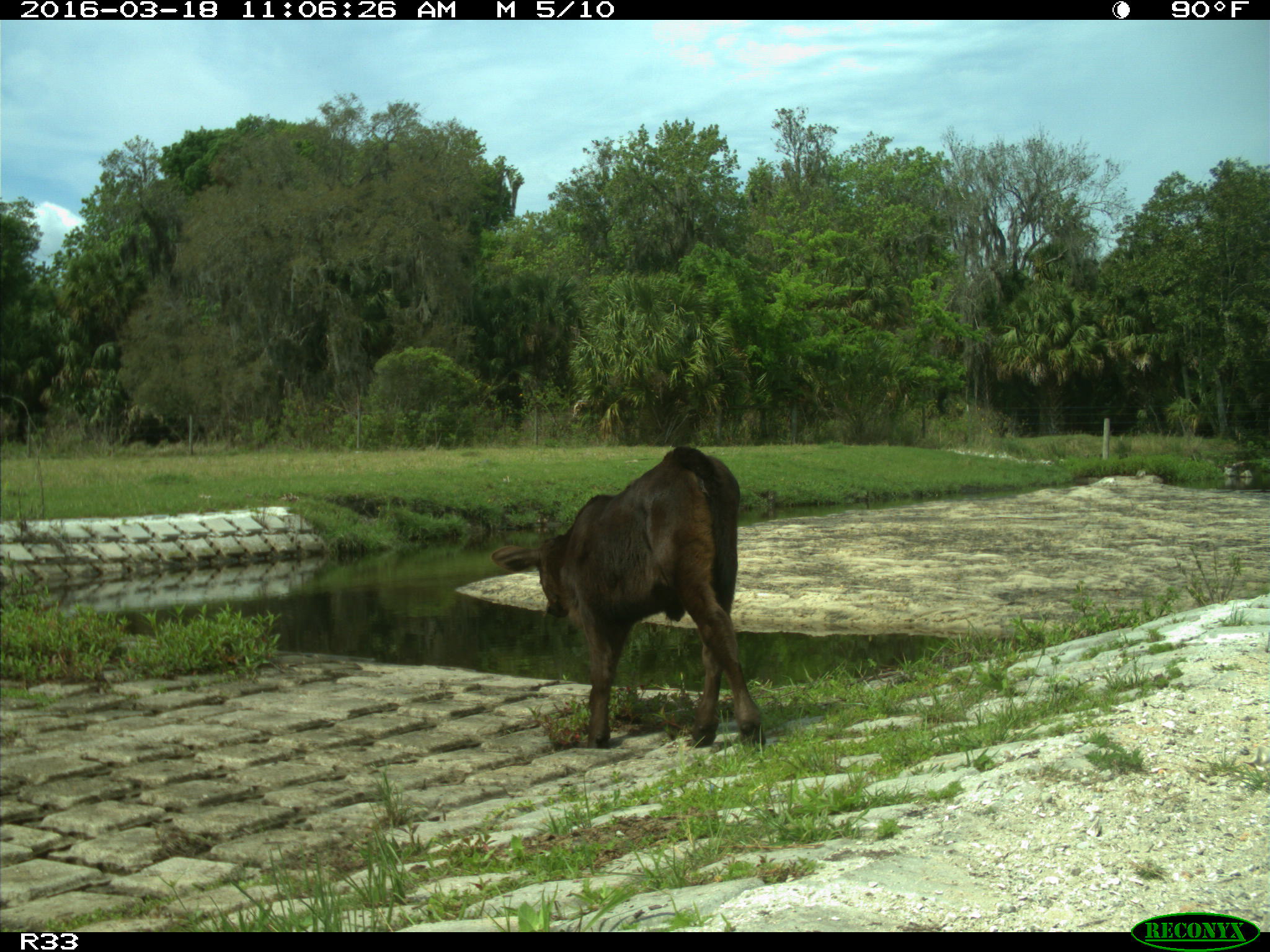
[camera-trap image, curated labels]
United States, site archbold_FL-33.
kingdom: Animalia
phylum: Chordata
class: Mammalia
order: Artiodactyla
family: Bovidae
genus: Bos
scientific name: Bos taurus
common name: domestic cow